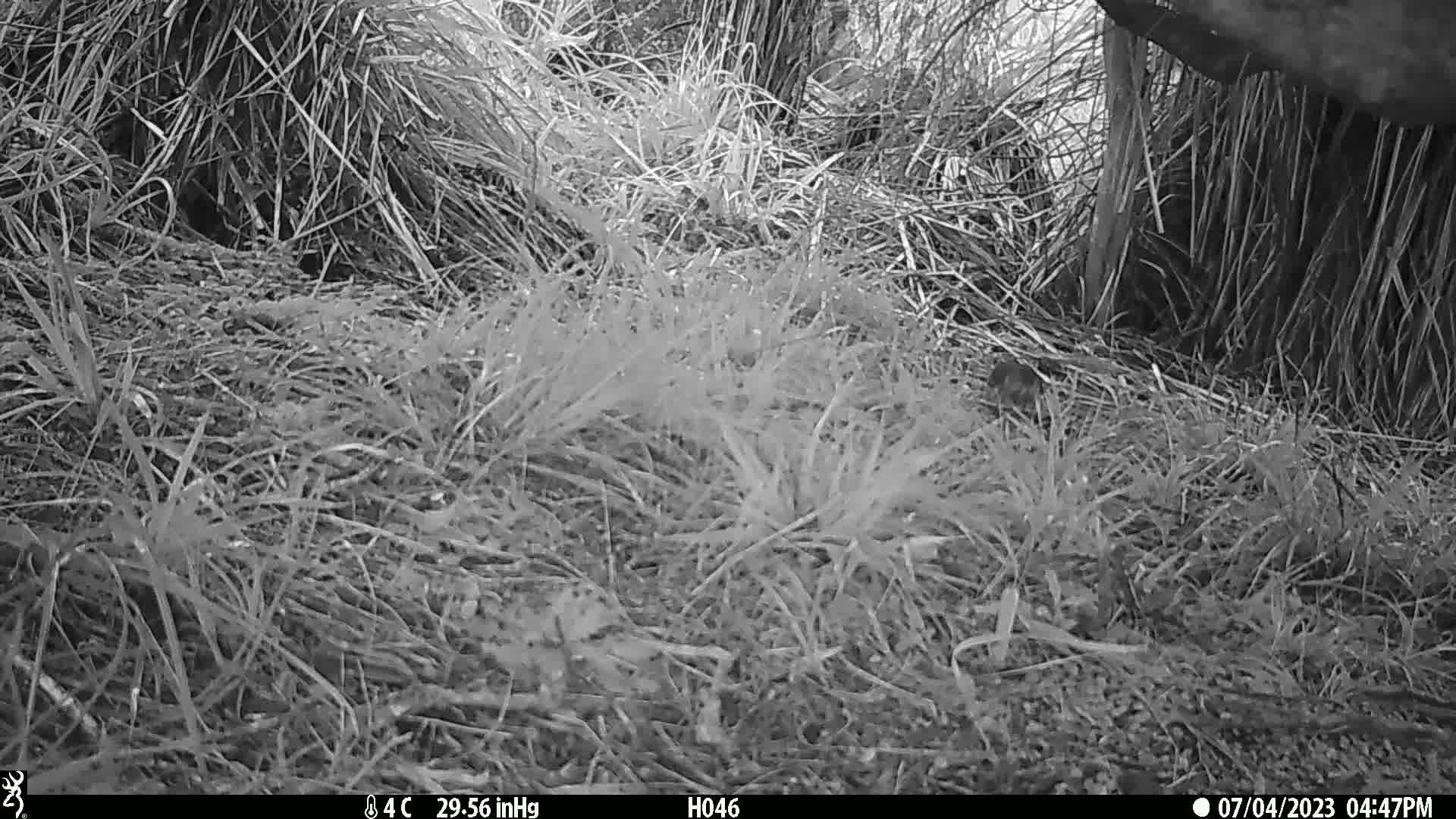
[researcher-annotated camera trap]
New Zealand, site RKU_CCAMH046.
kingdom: Animalia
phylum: Chordata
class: Aves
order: Passeriformes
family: Turdidae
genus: Turdus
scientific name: Turdus philomelos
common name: song thrush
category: thrush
Thrush (song thrush) (Turdus philomelos).